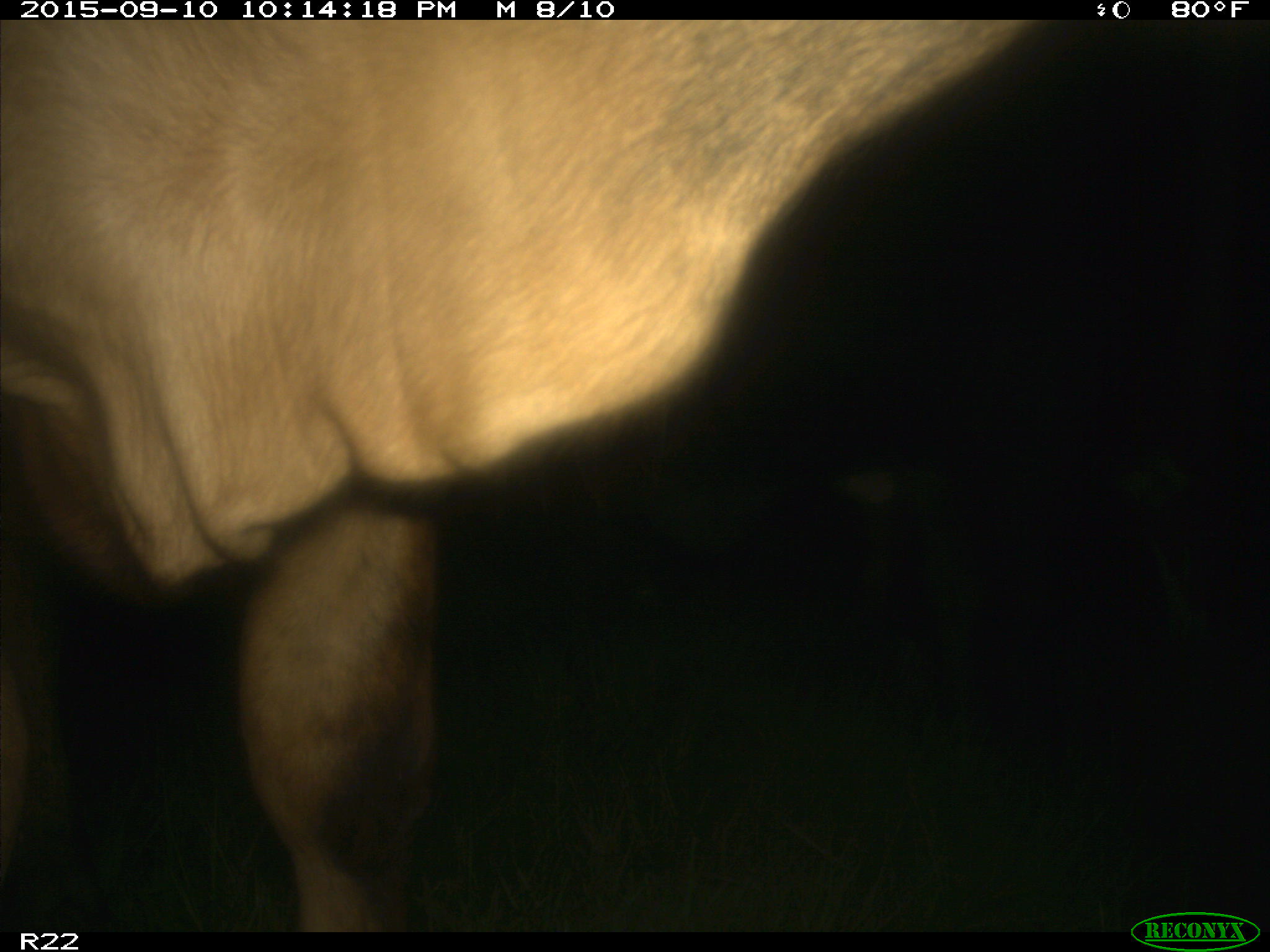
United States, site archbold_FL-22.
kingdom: Animalia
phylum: Chordata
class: Mammalia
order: Artiodactyla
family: Bovidae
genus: Bos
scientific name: Bos taurus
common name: domestic cow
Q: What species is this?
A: Bos taurus (domestic cow).